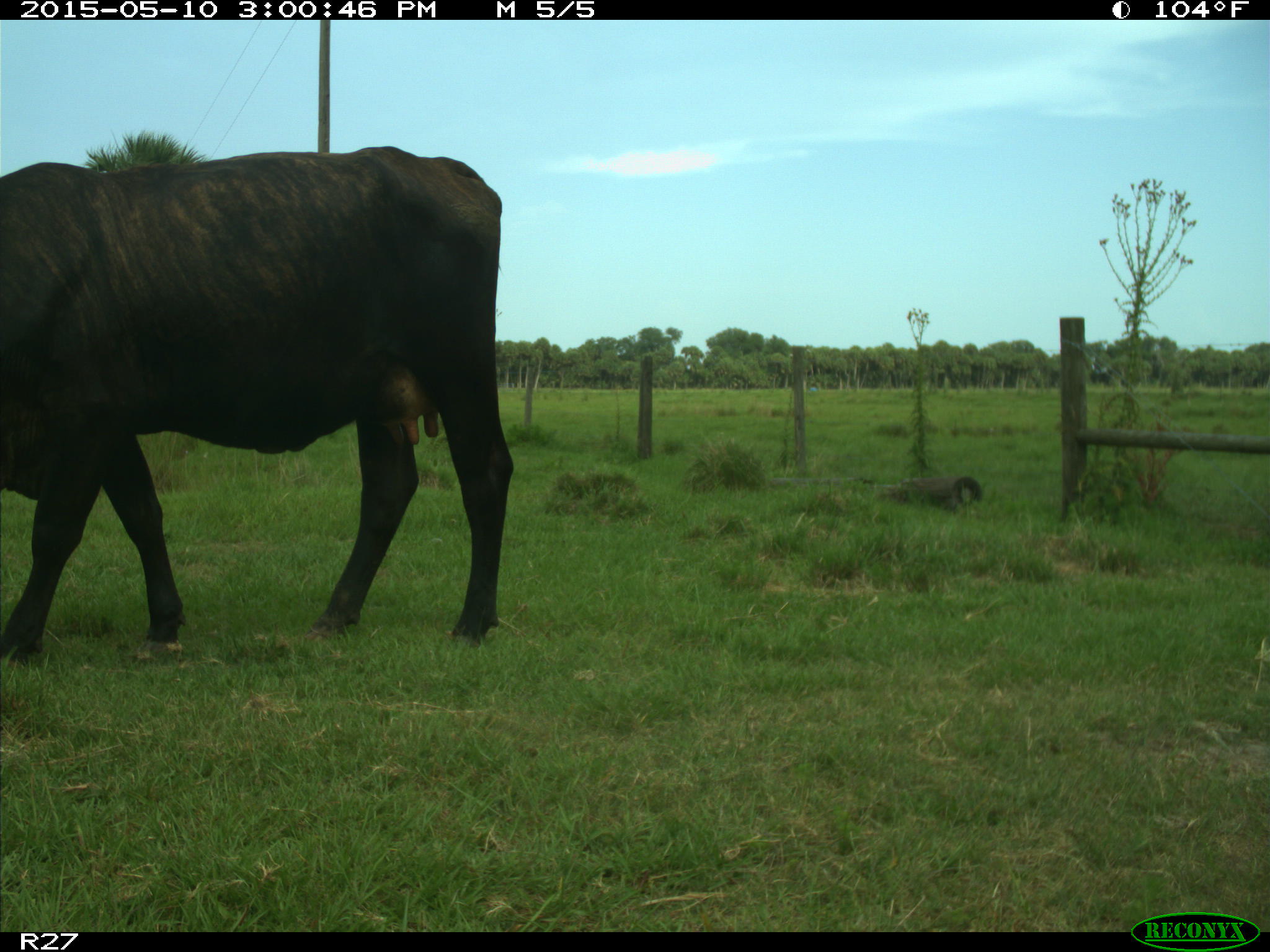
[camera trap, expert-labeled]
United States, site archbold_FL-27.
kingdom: Animalia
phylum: Chordata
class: Mammalia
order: Artiodactyla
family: Bovidae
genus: Bos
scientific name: Bos taurus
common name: domestic cow